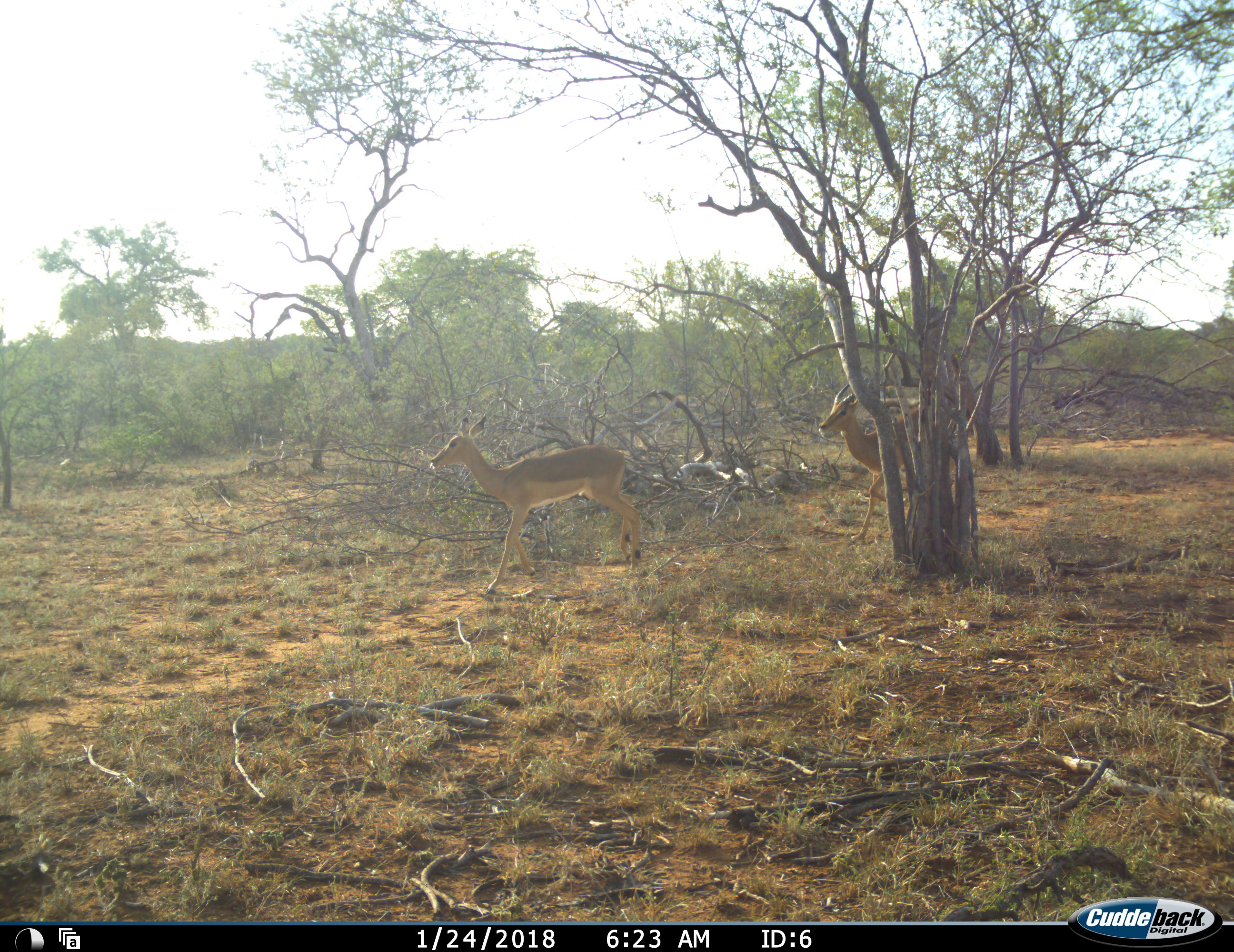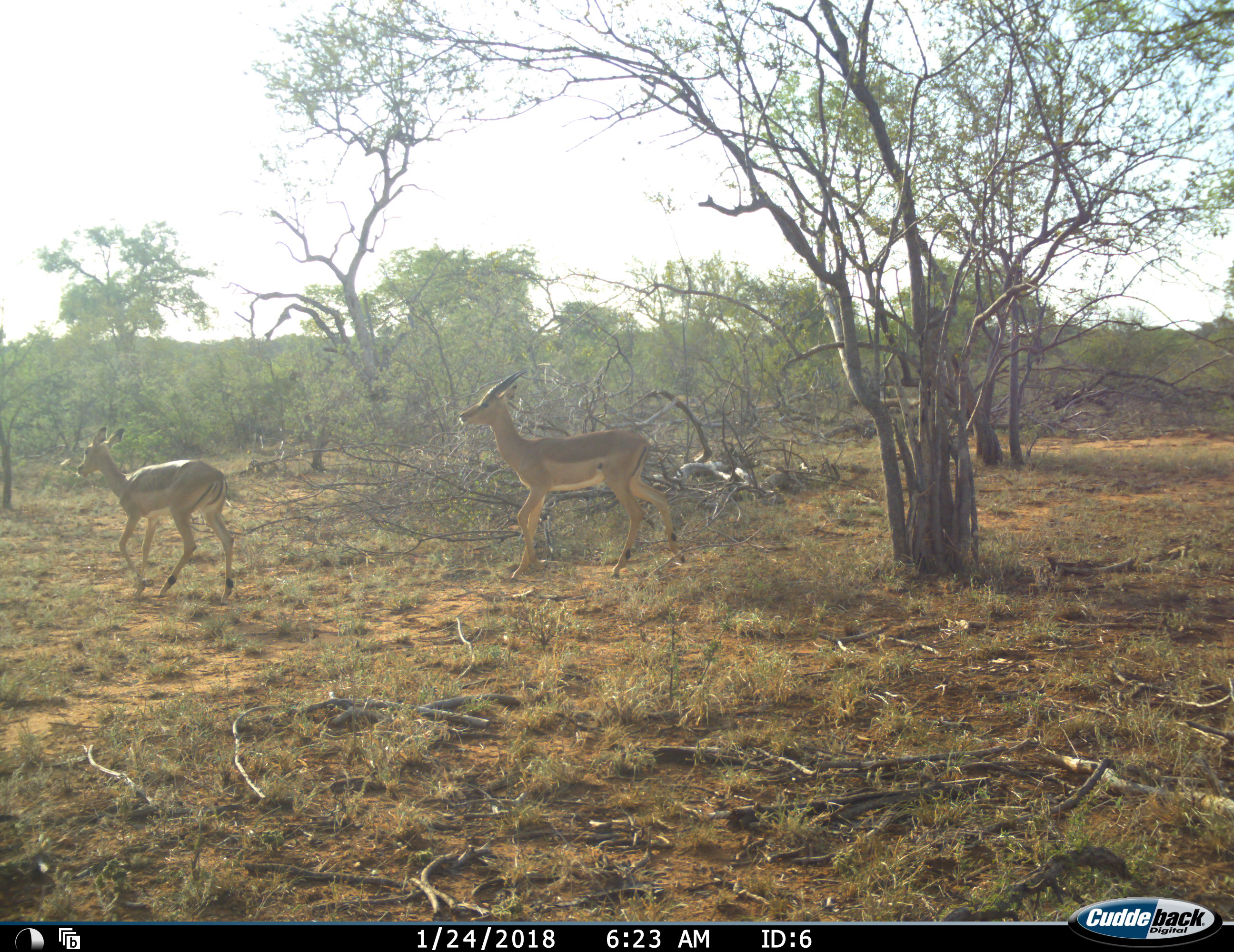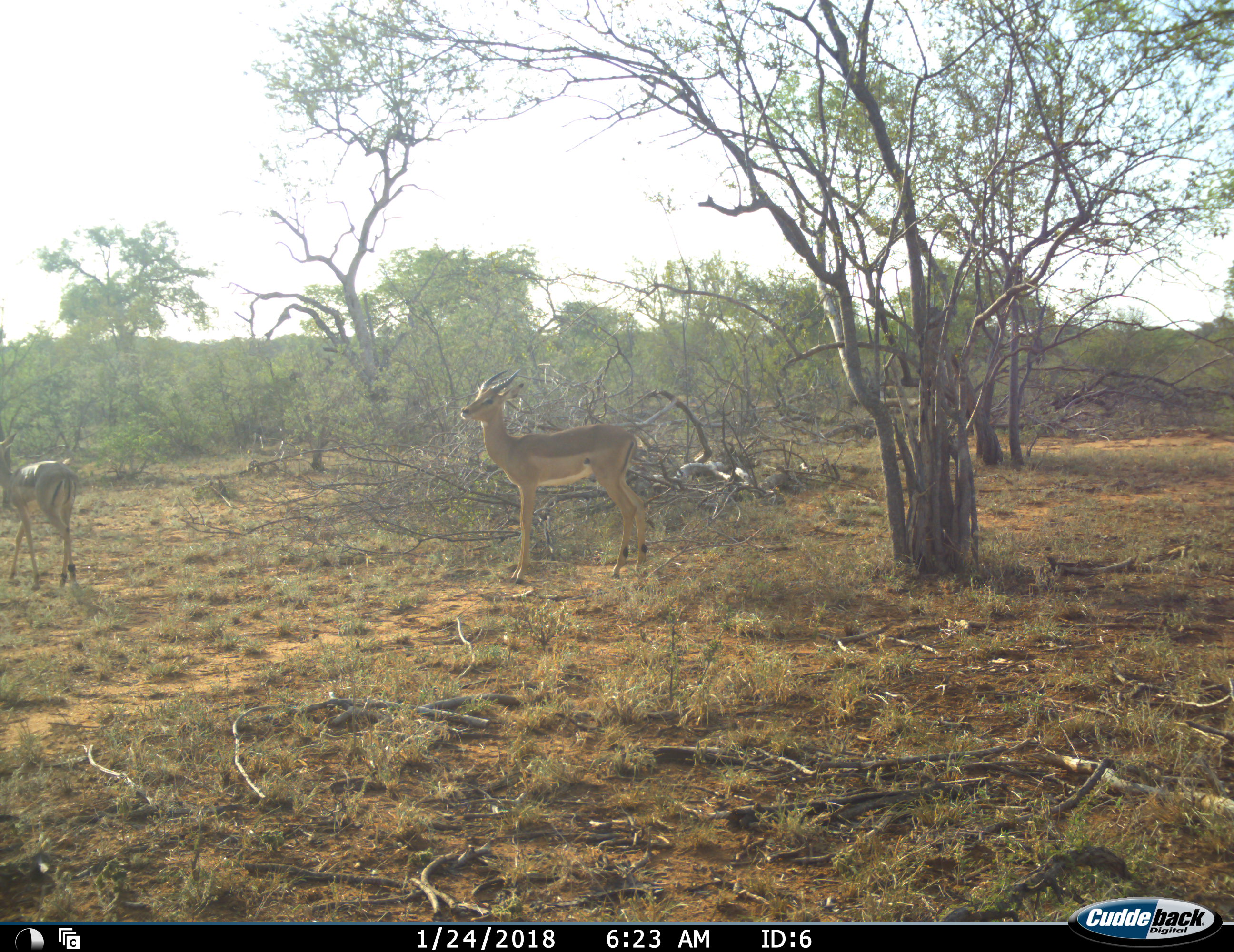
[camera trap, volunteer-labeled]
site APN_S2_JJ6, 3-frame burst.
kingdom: Animalia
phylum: Chordata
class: Mammalia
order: Artiodactyla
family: Bovidae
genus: Aepyceros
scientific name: Aepyceros melampus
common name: impala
Impala (Aepyceros melampus), count 2. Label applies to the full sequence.